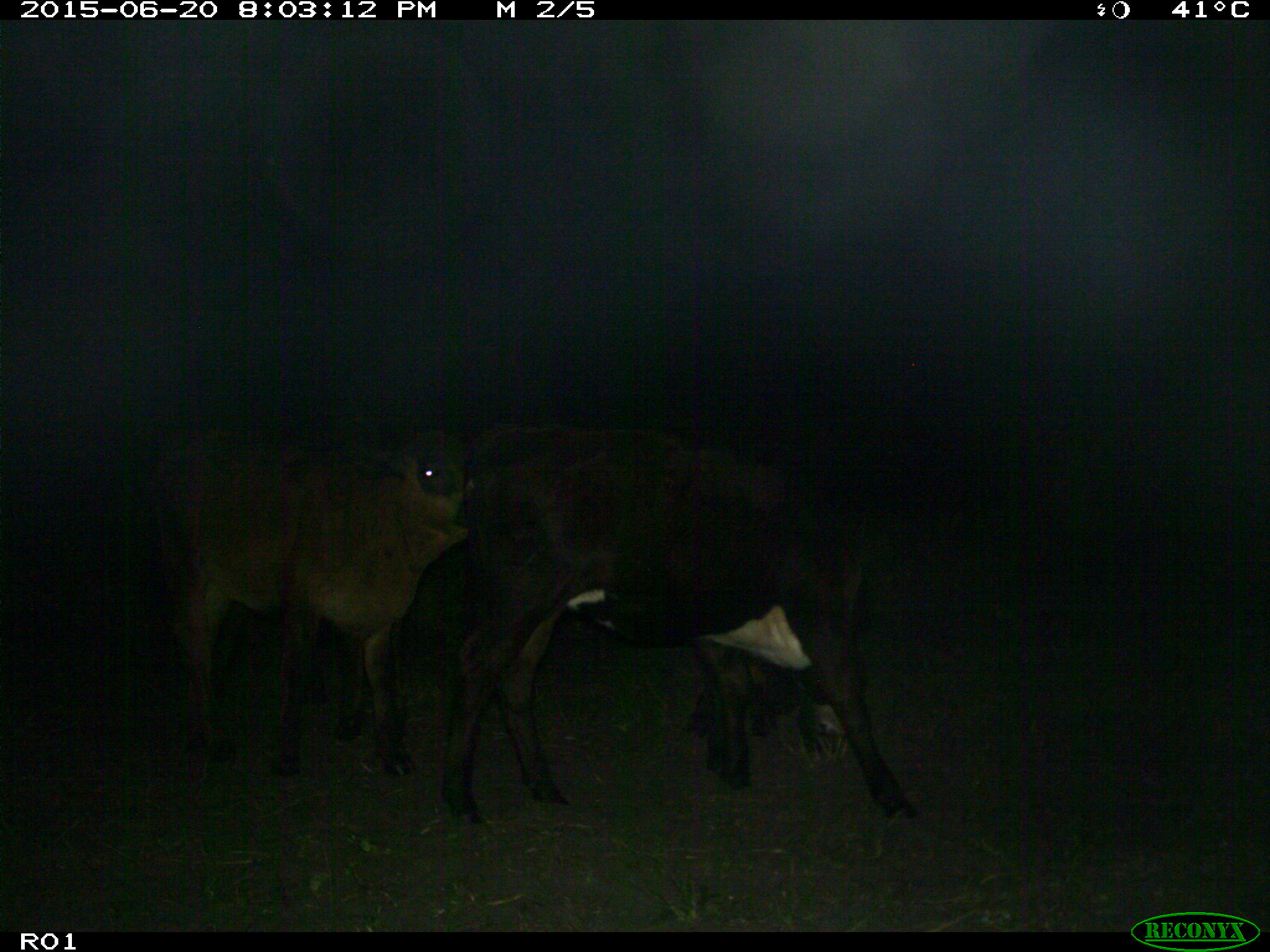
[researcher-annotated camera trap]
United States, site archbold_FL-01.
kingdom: Animalia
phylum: Chordata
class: Mammalia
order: Artiodactyla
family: Bovidae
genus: Bos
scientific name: Bos taurus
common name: domestic cow